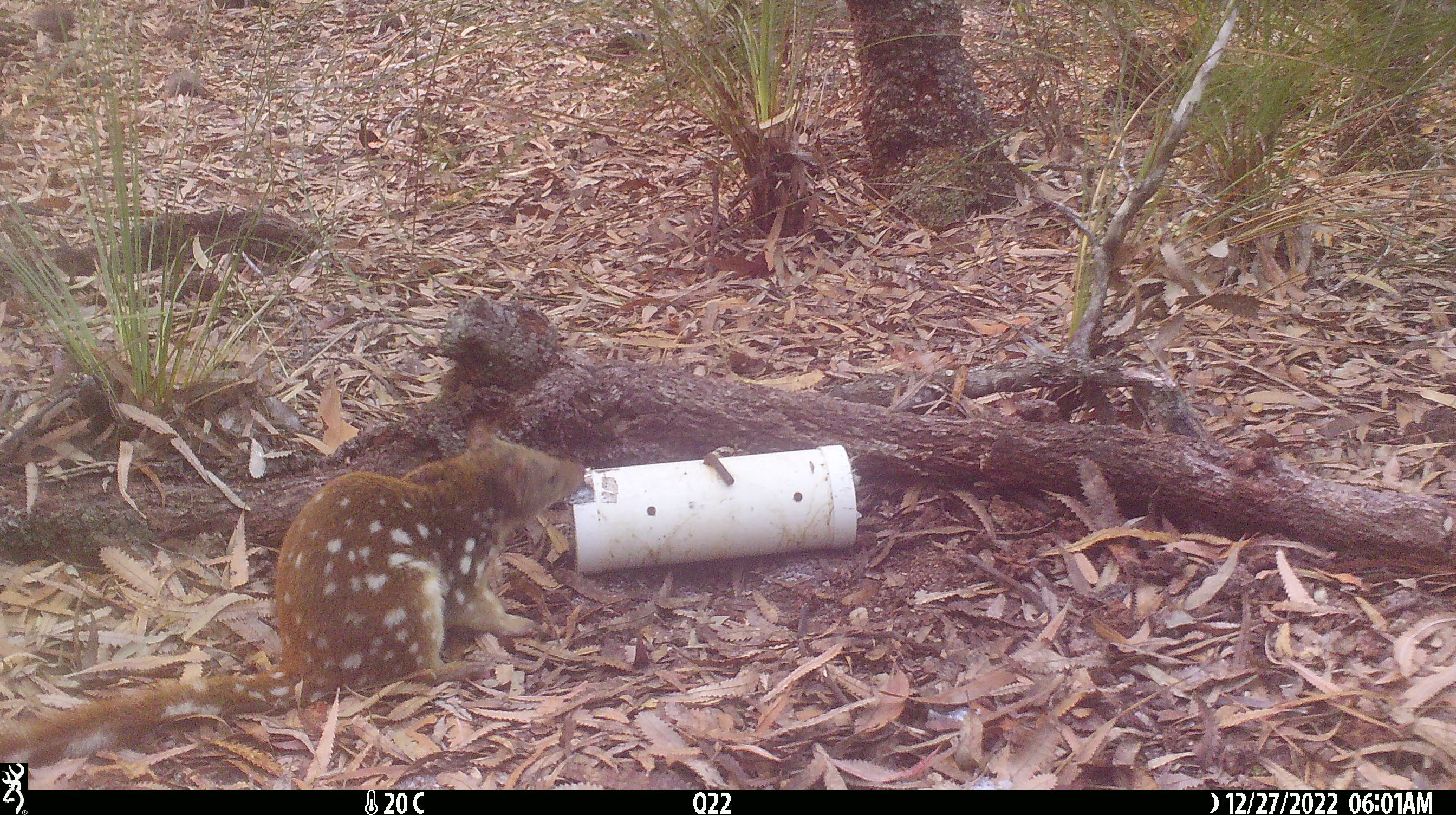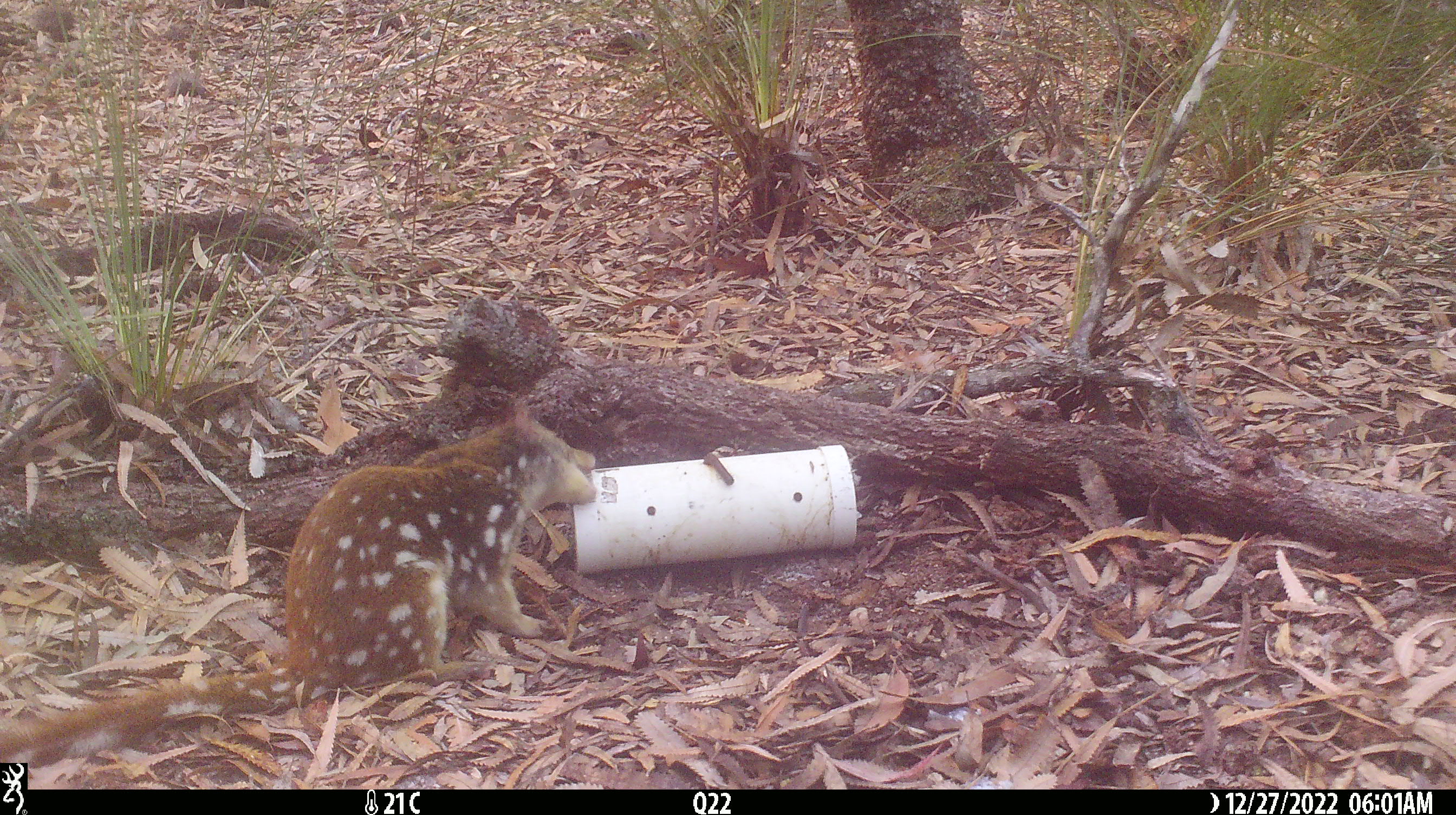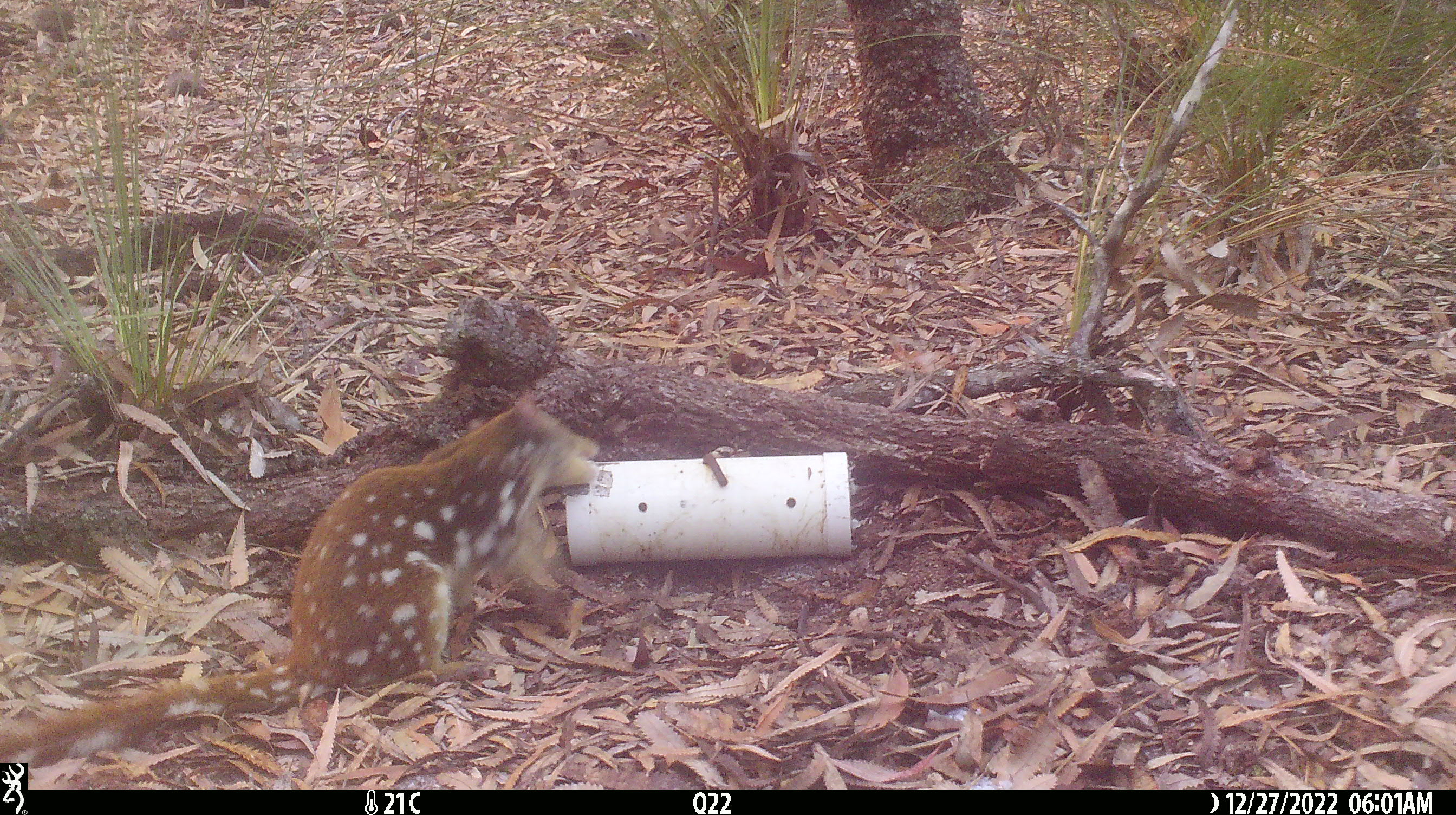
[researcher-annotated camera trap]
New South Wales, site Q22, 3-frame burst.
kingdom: Animalia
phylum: Chordata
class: Mammalia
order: Dasyuromorphia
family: Dasyuridae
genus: Dasyurus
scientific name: Dasyurus maculatus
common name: spotted-tailed quoll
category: quoll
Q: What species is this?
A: Quoll (spotted-tailed quoll) (Dasyurus maculatus).